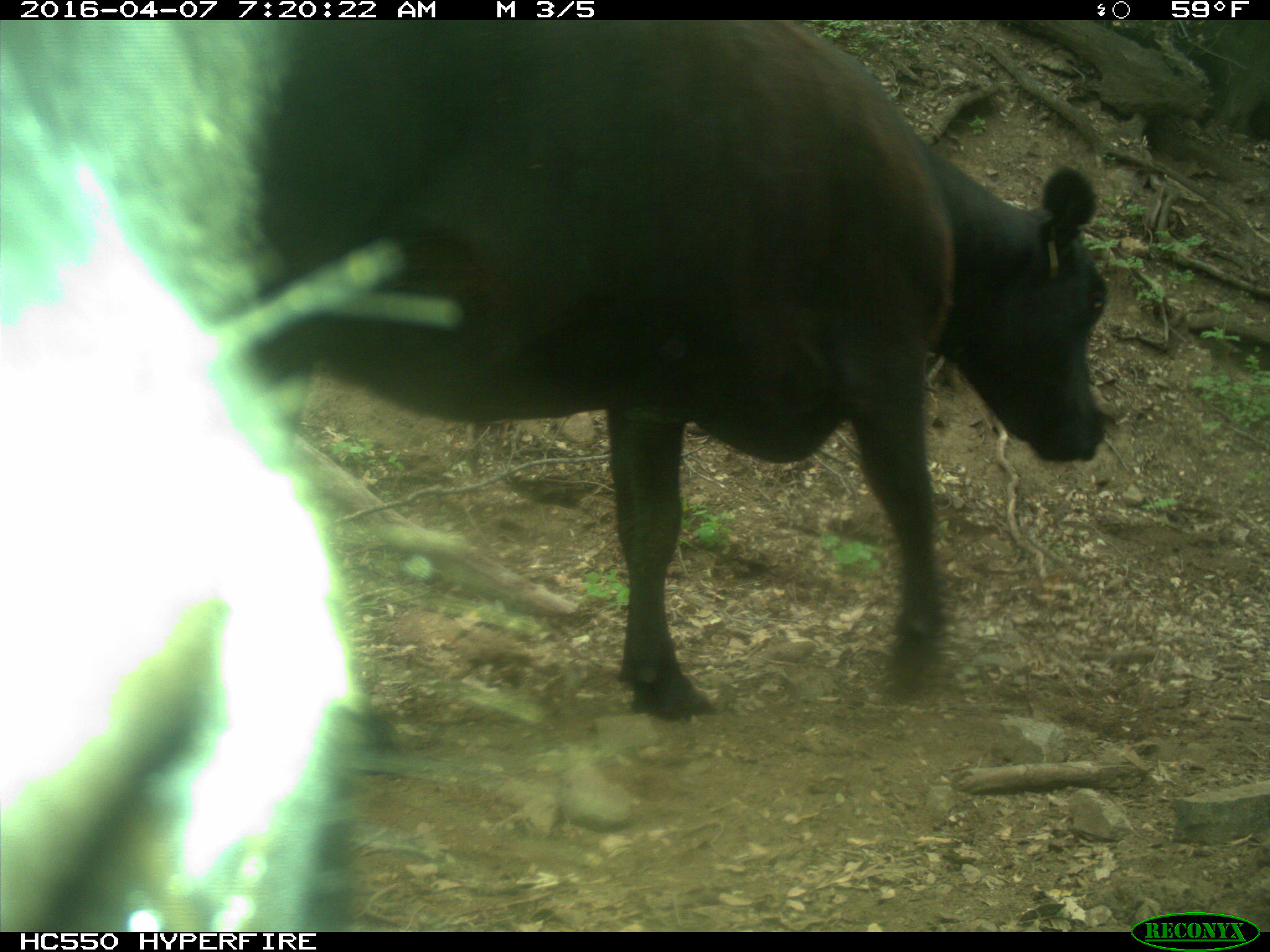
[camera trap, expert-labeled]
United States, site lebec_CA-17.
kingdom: Animalia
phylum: Chordata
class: Mammalia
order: Artiodactyla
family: Bovidae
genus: Bos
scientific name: Bos taurus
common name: domestic cow